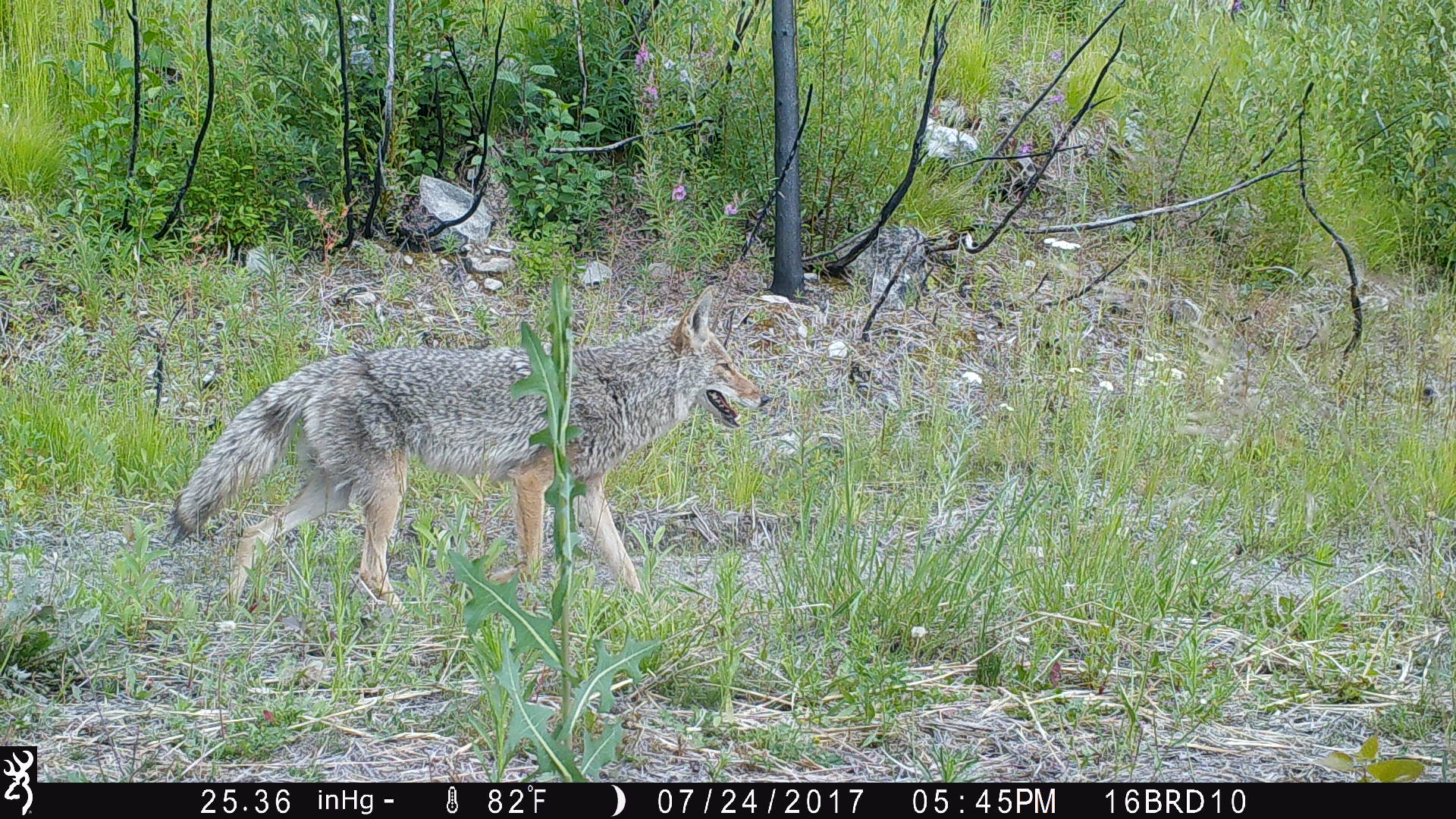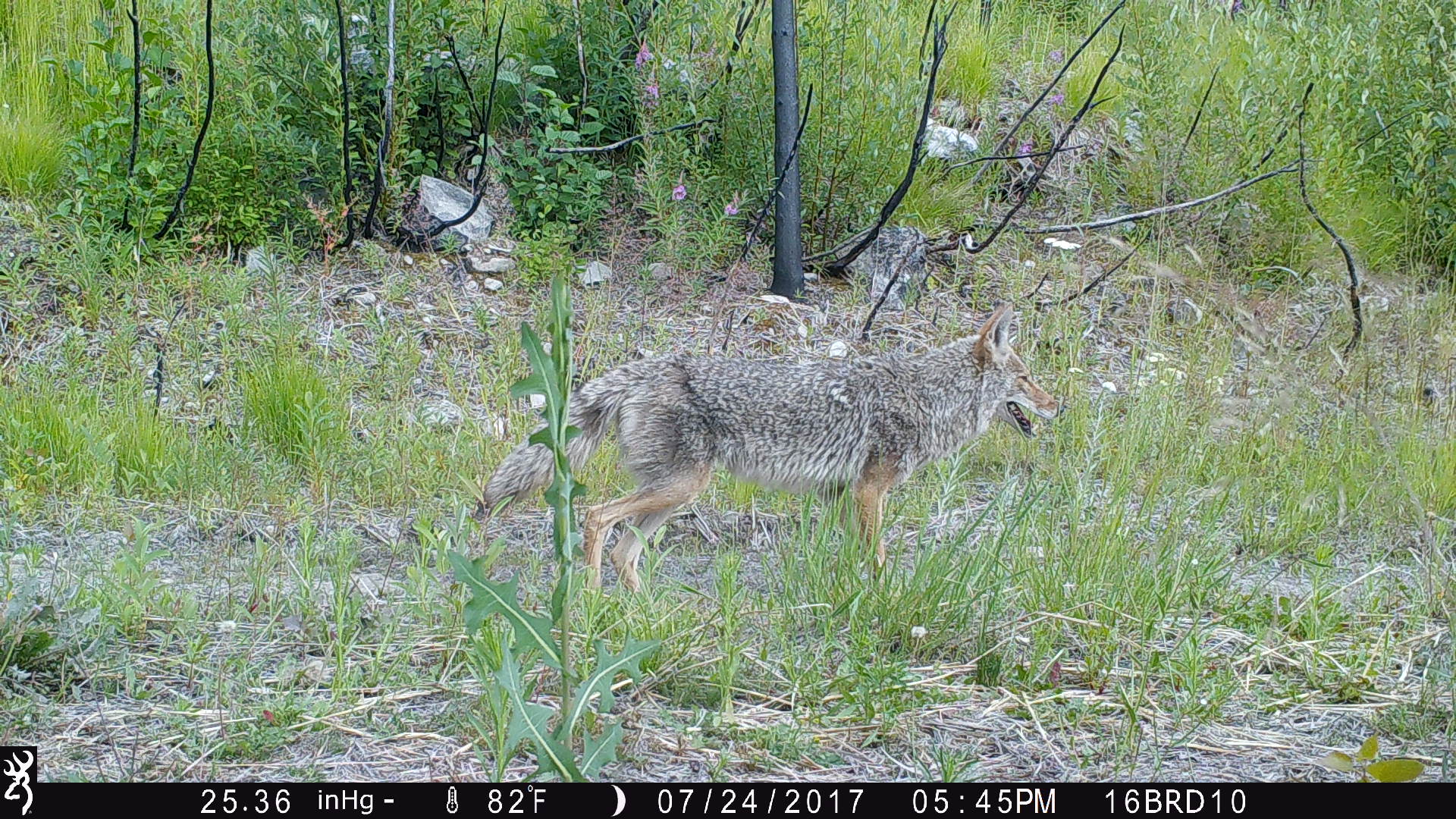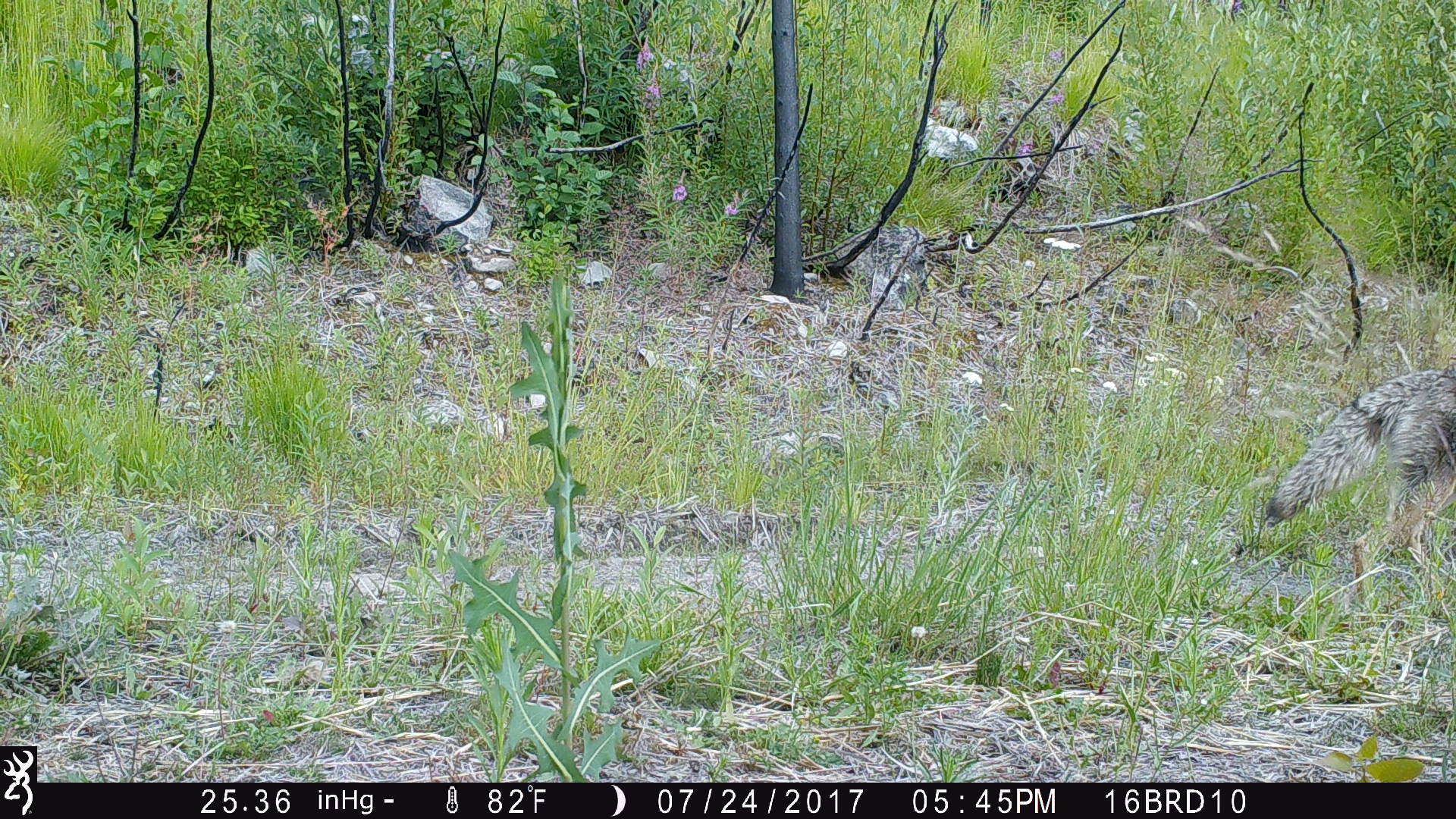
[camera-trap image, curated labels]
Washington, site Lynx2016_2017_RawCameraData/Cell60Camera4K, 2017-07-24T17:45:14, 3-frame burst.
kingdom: Animalia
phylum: Chordata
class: Mammalia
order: Carnivora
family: Canidae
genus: Canis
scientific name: Canis latrans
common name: coyote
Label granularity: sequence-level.